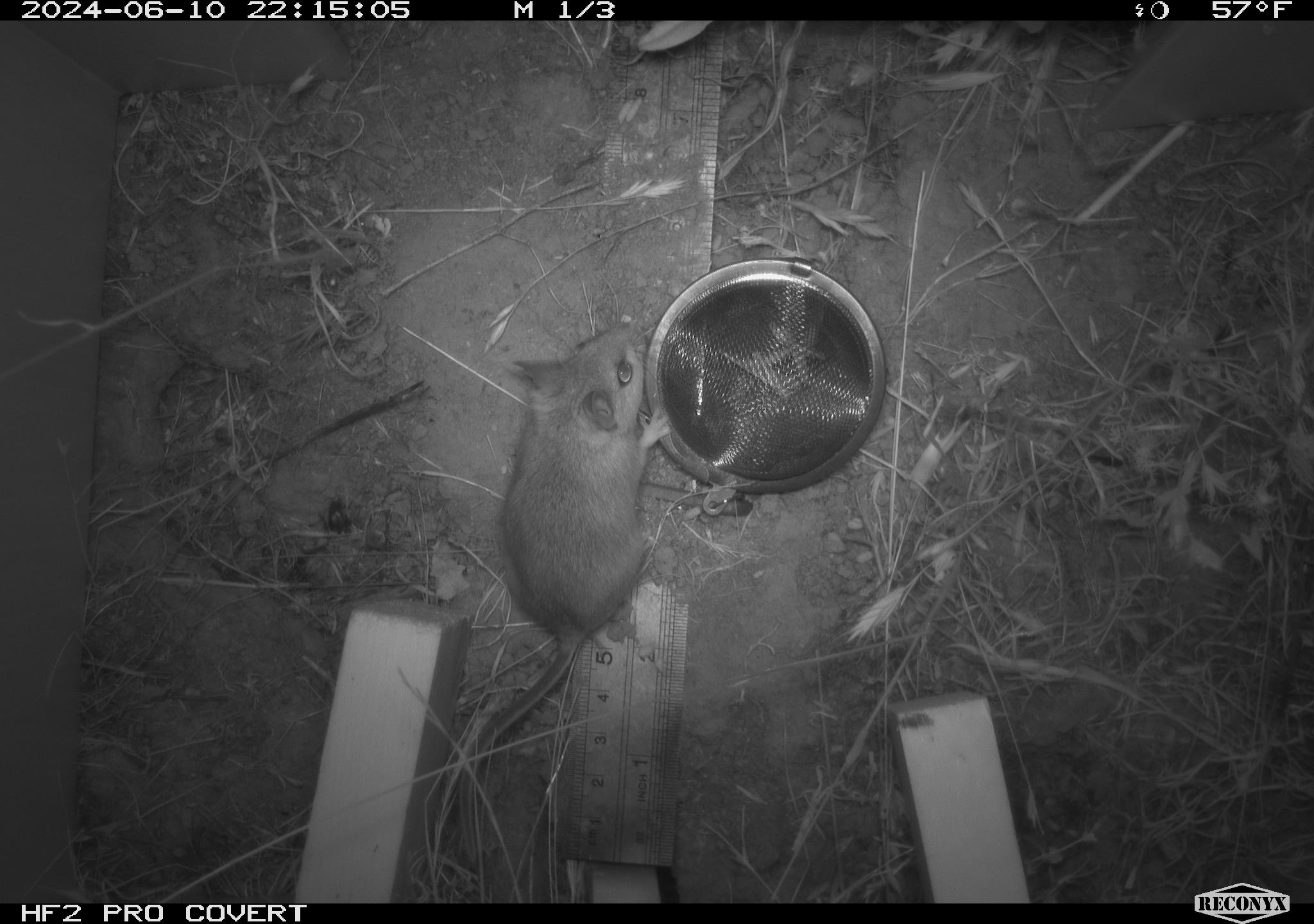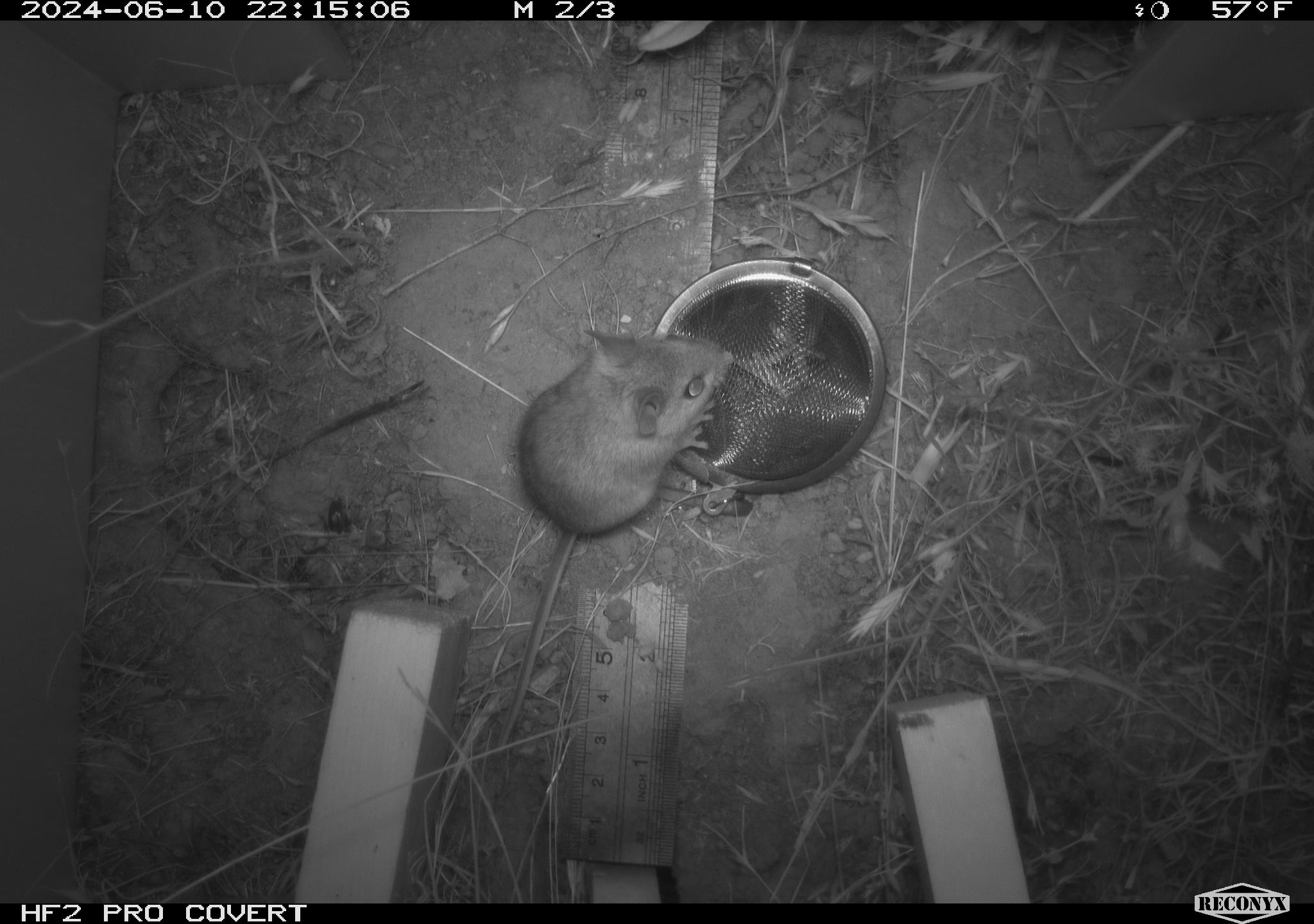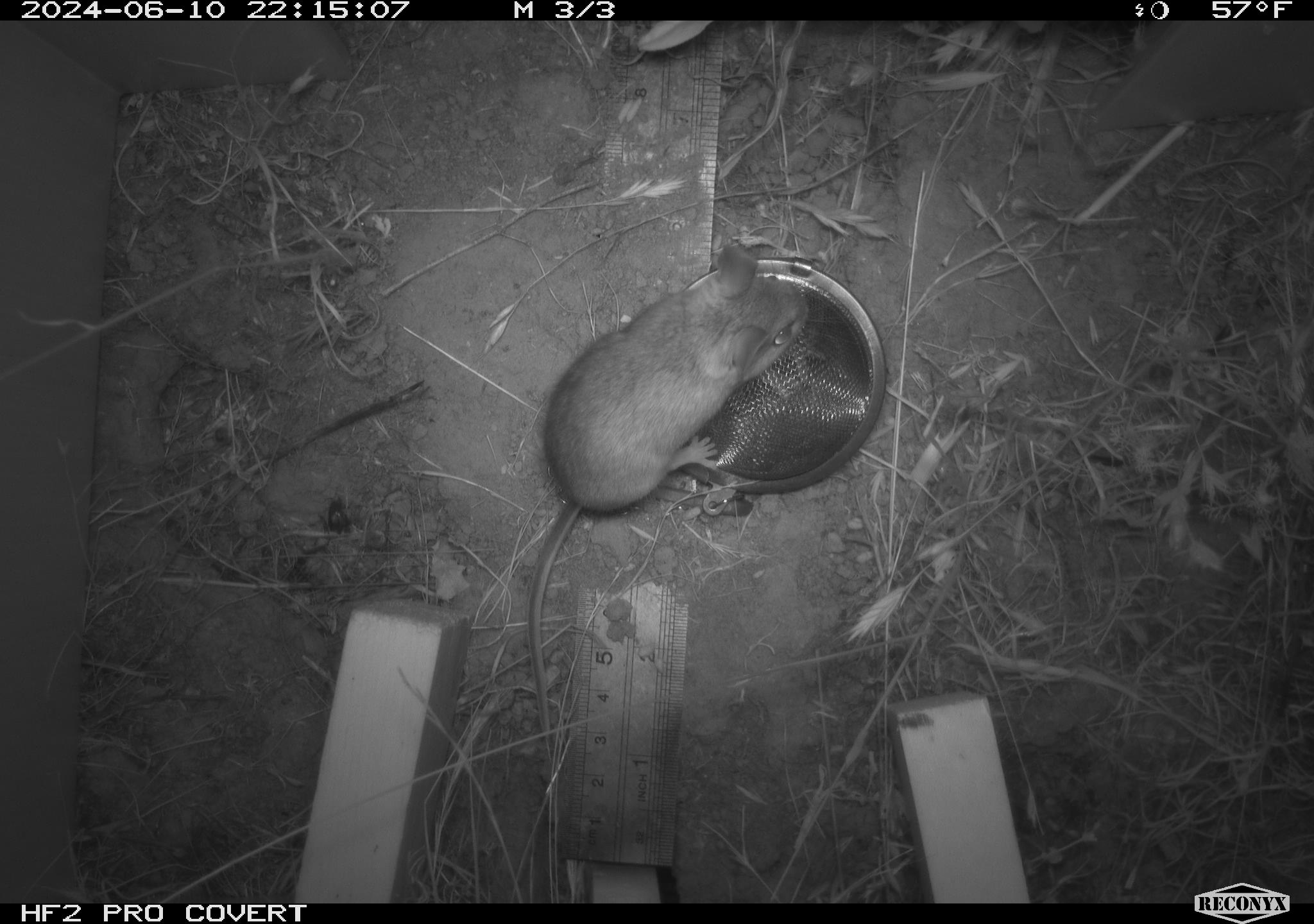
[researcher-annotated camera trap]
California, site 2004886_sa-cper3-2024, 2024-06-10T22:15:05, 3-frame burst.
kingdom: Animalia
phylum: Chordata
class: Mammalia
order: Rodentia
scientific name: Rodentia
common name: rodent